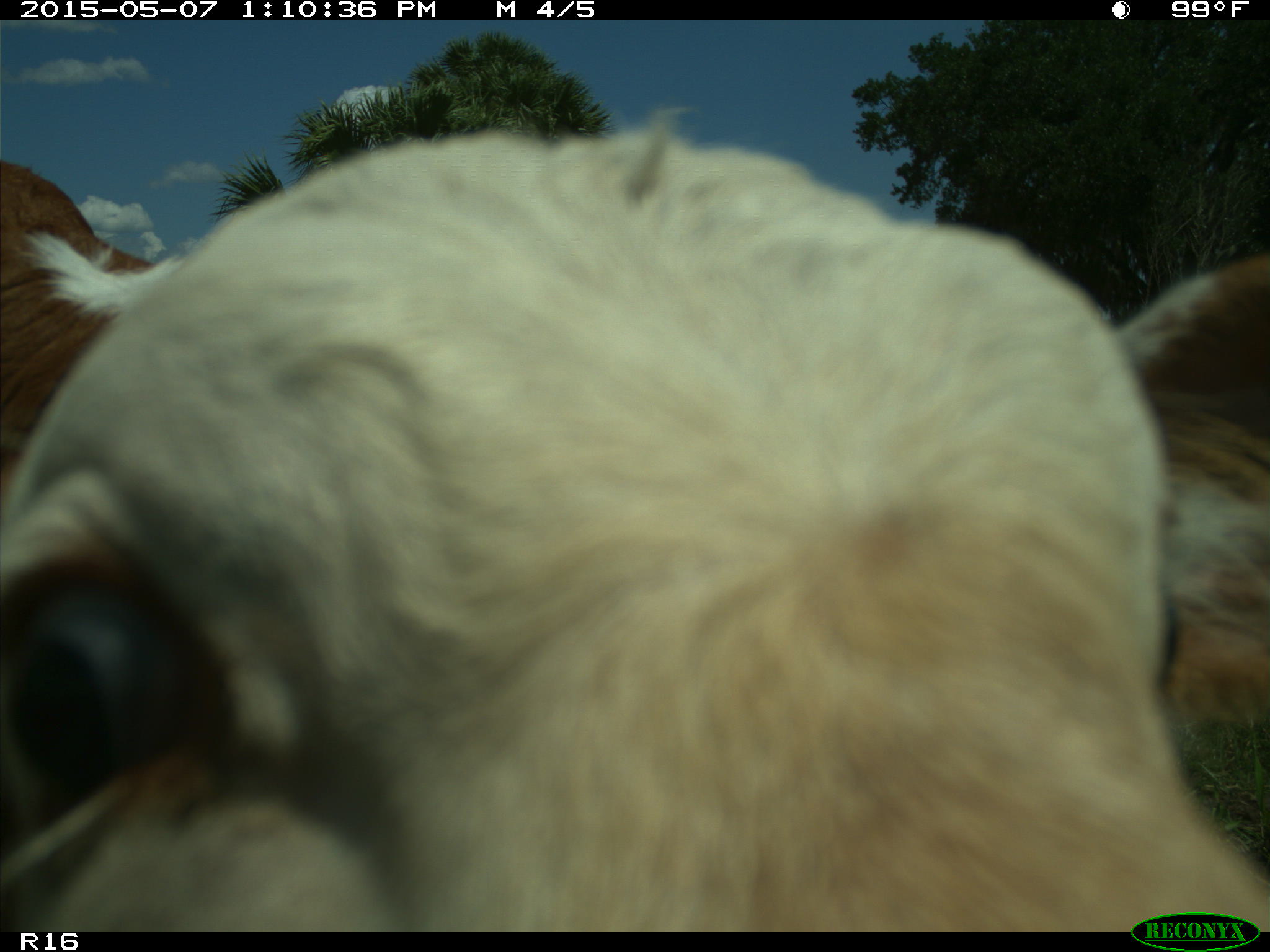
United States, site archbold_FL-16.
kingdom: Animalia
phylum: Chordata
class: Mammalia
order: Artiodactyla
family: Bovidae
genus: Bos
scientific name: Bos taurus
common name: domestic cow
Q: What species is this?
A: Bos taurus (domestic cow).